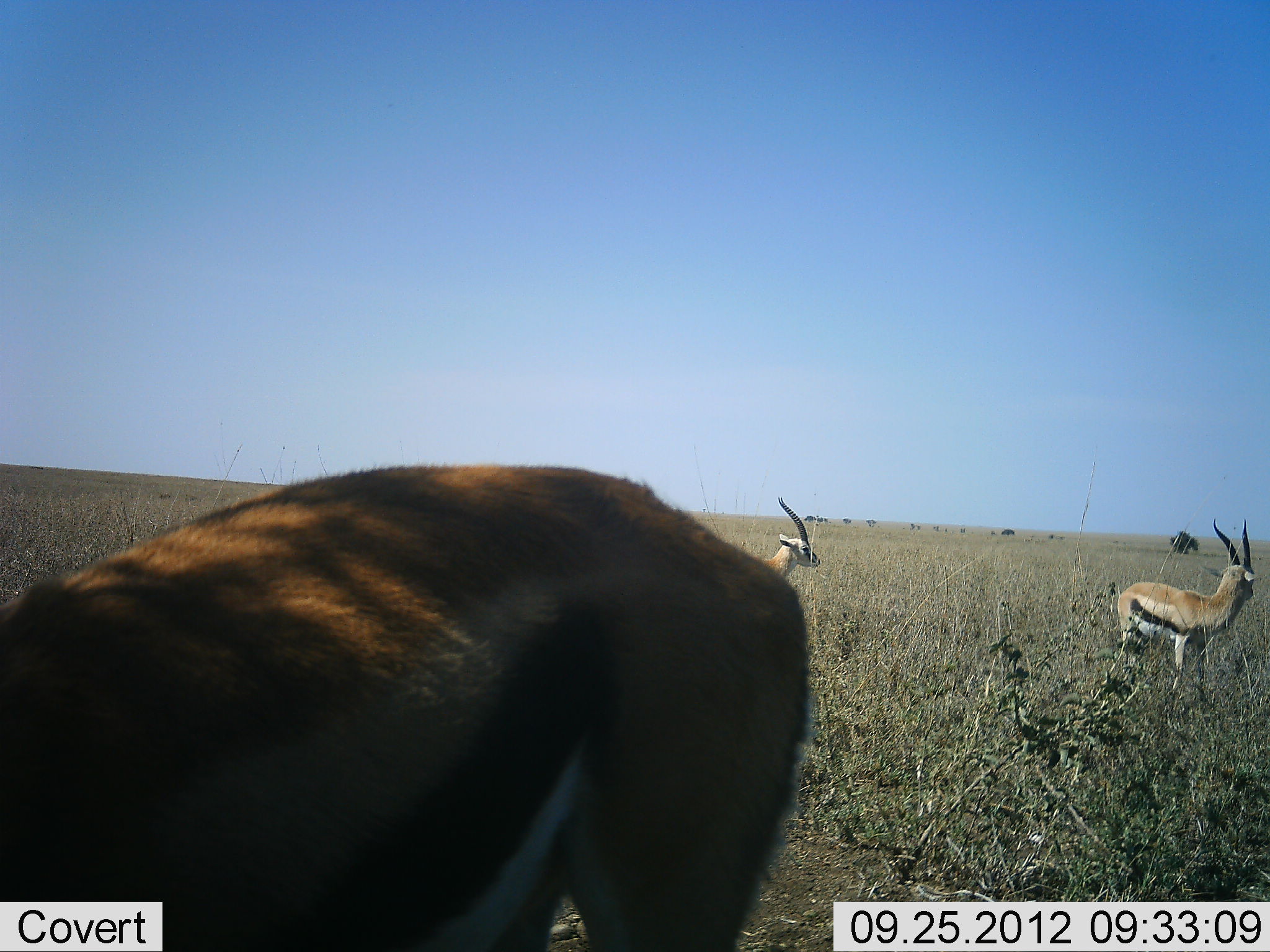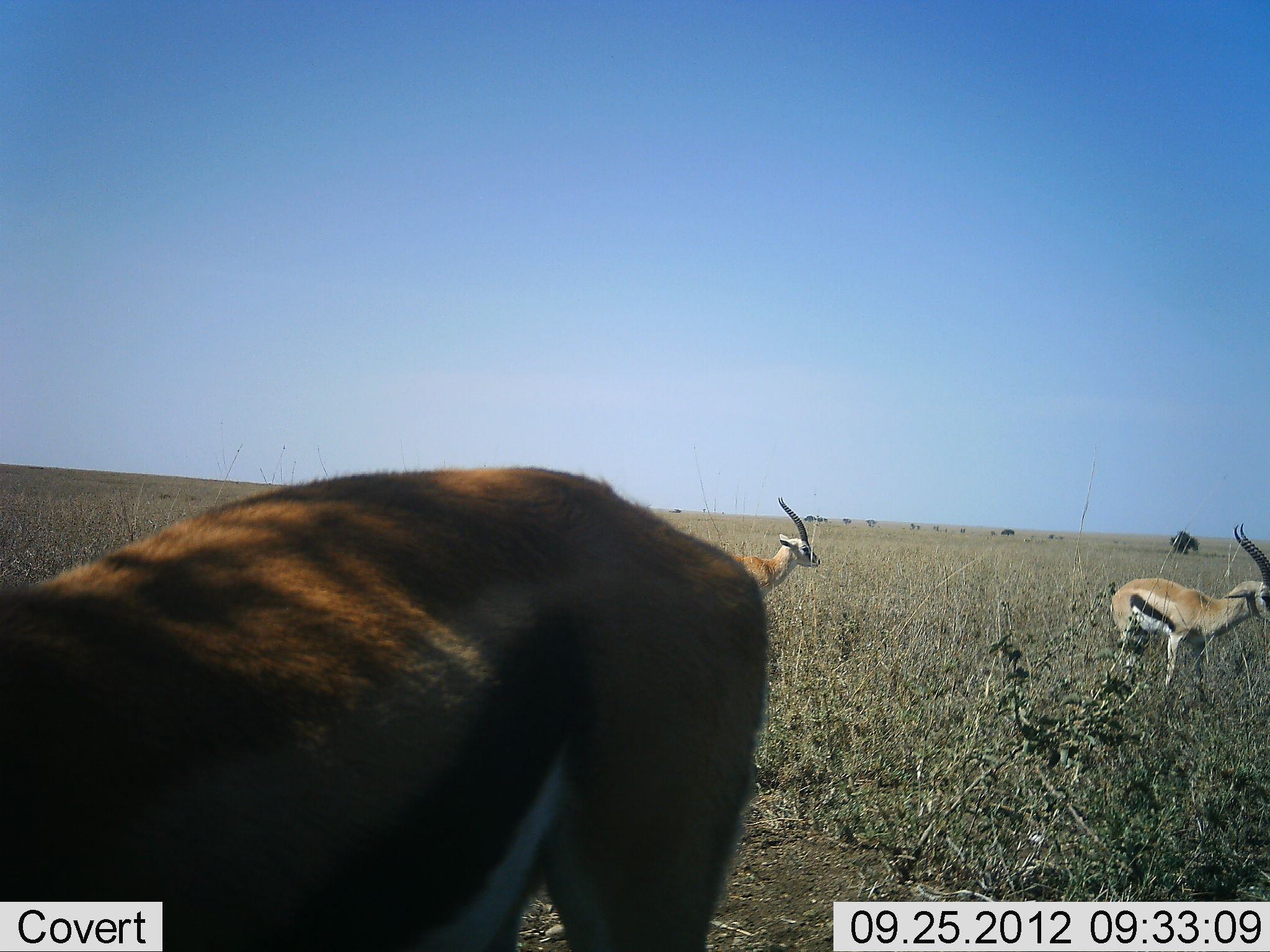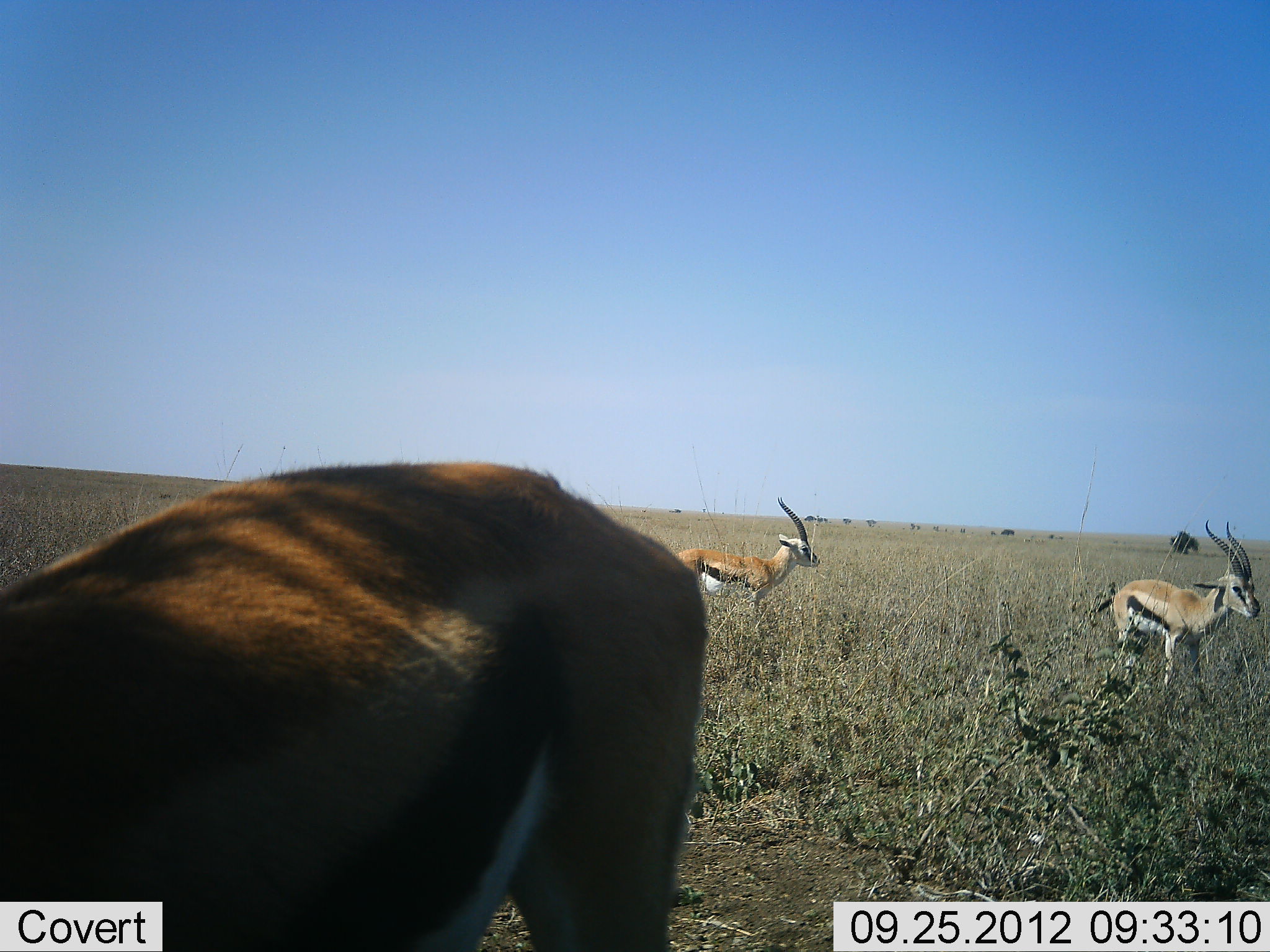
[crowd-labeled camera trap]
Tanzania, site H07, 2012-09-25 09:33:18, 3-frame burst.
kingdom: Animalia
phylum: Chordata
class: Mammalia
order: Artiodactyla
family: Bovidae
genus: Eudorcas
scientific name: Eudorcas thomsonii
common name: thomson's gazelle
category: gazellethomsons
Gazellethomsons (thomson's gazelle) (Eudorcas thomsonii), count 3. Behavior (volunteer vote fractions): standing 80%, resting 0%, moving 30%, interacting 10%. Young present (vote fraction): 0%. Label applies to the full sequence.